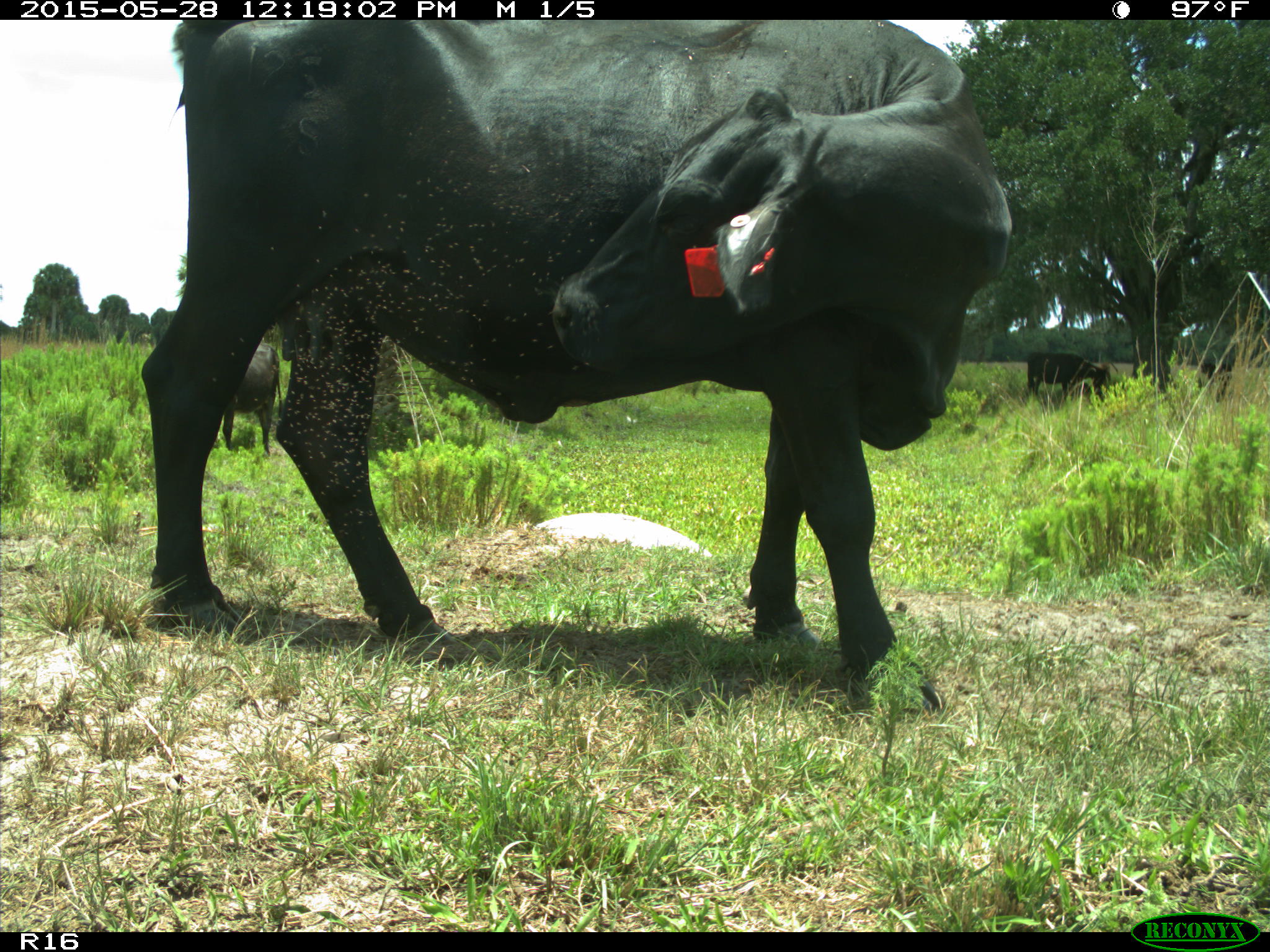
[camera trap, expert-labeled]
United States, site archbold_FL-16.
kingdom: Animalia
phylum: Chordata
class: Mammalia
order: Artiodactyla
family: Bovidae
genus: Bos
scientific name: Bos taurus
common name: domestic cow